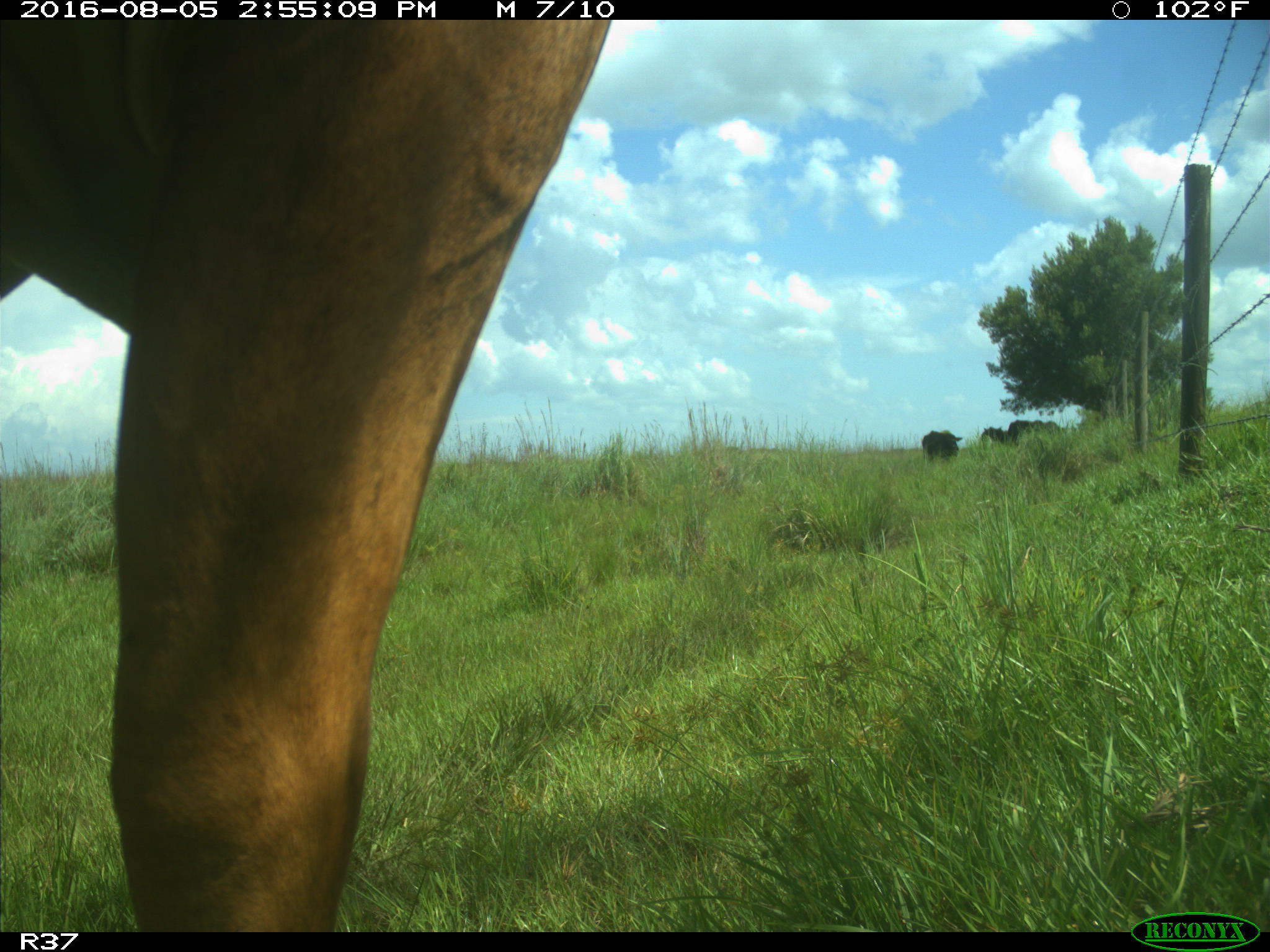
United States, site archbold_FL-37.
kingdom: Animalia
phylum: Chordata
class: Mammalia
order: Artiodactyla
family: Bovidae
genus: Bos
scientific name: Bos taurus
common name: domestic cow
Bos taurus (domestic cow).